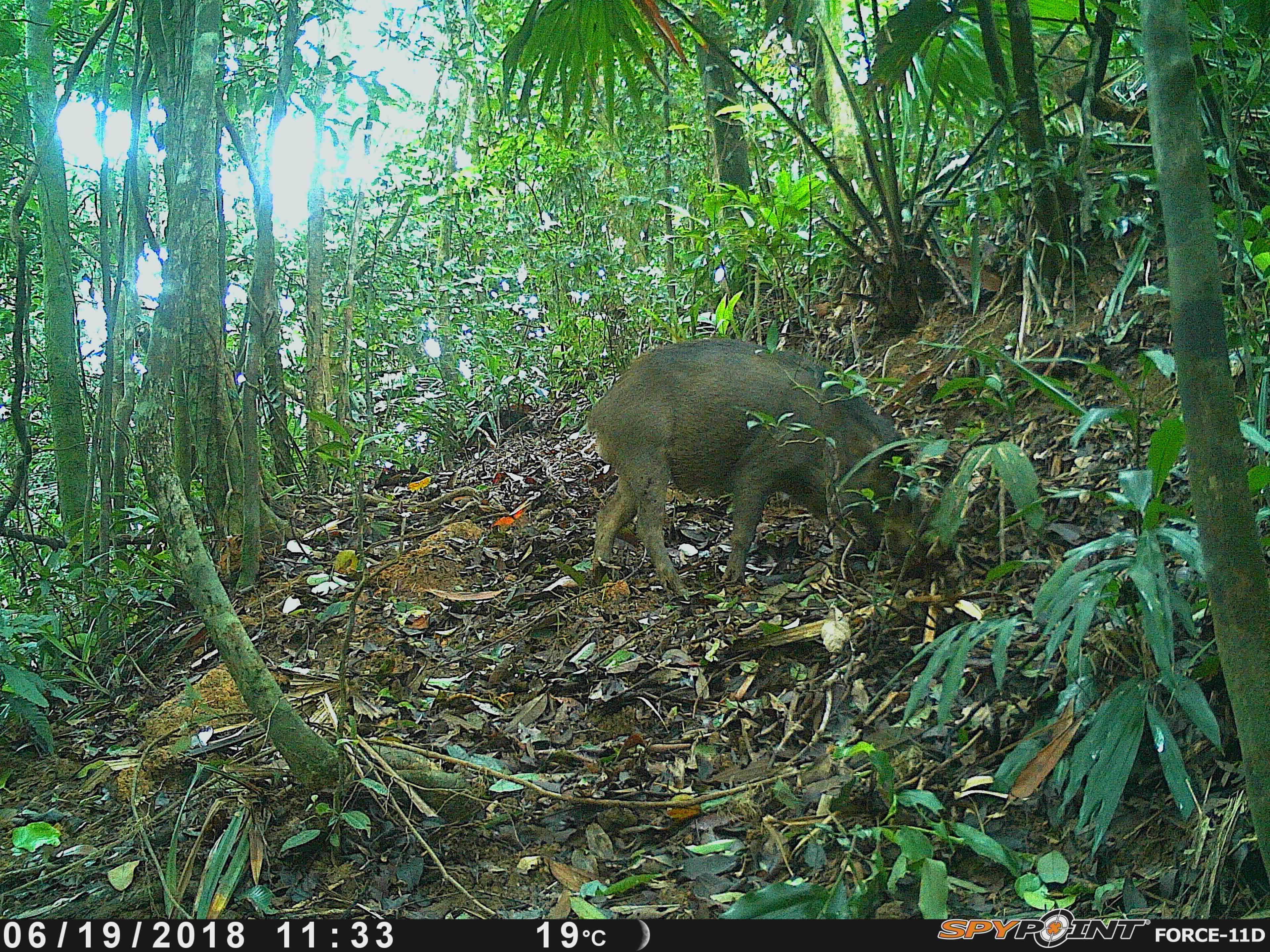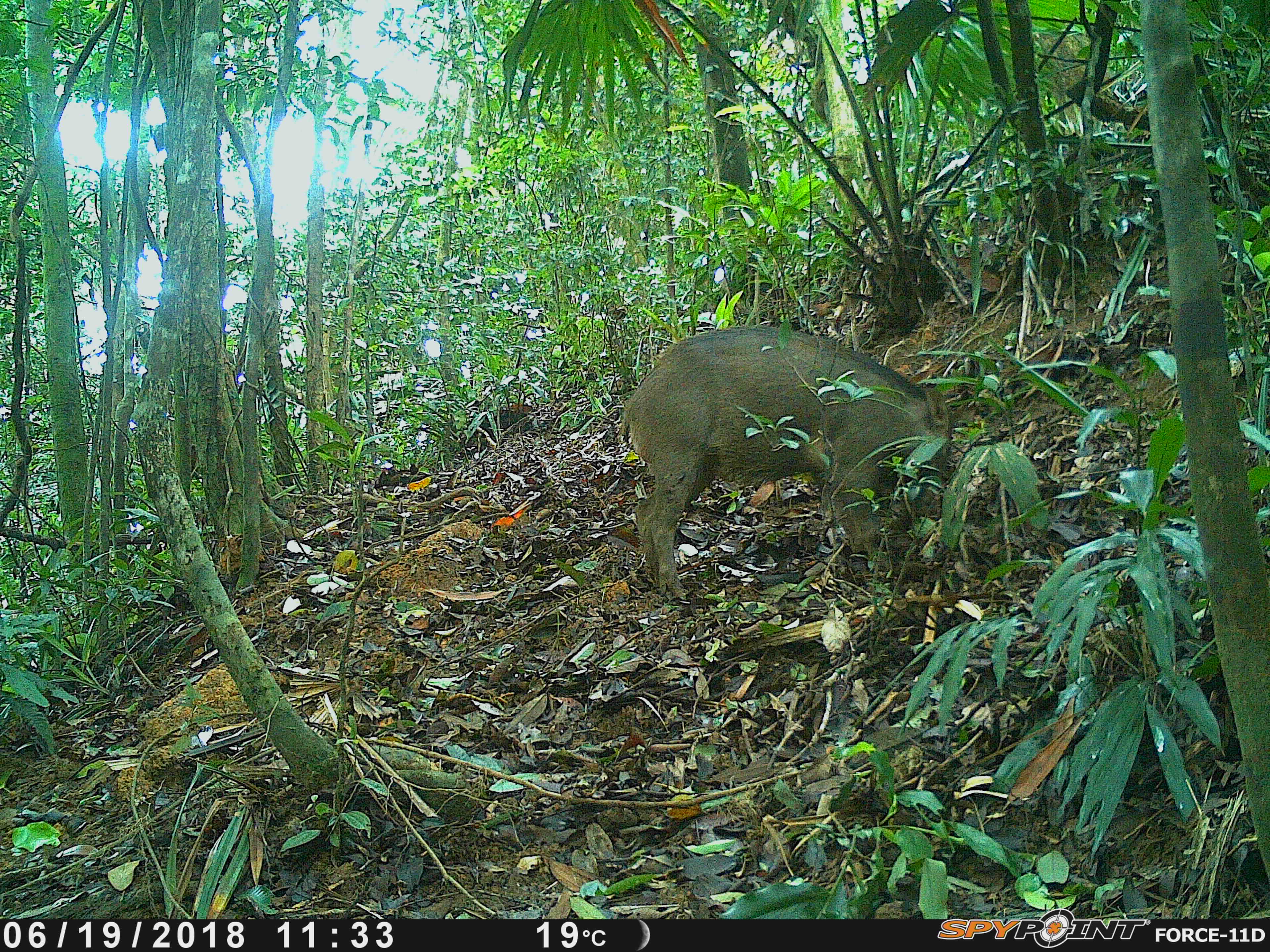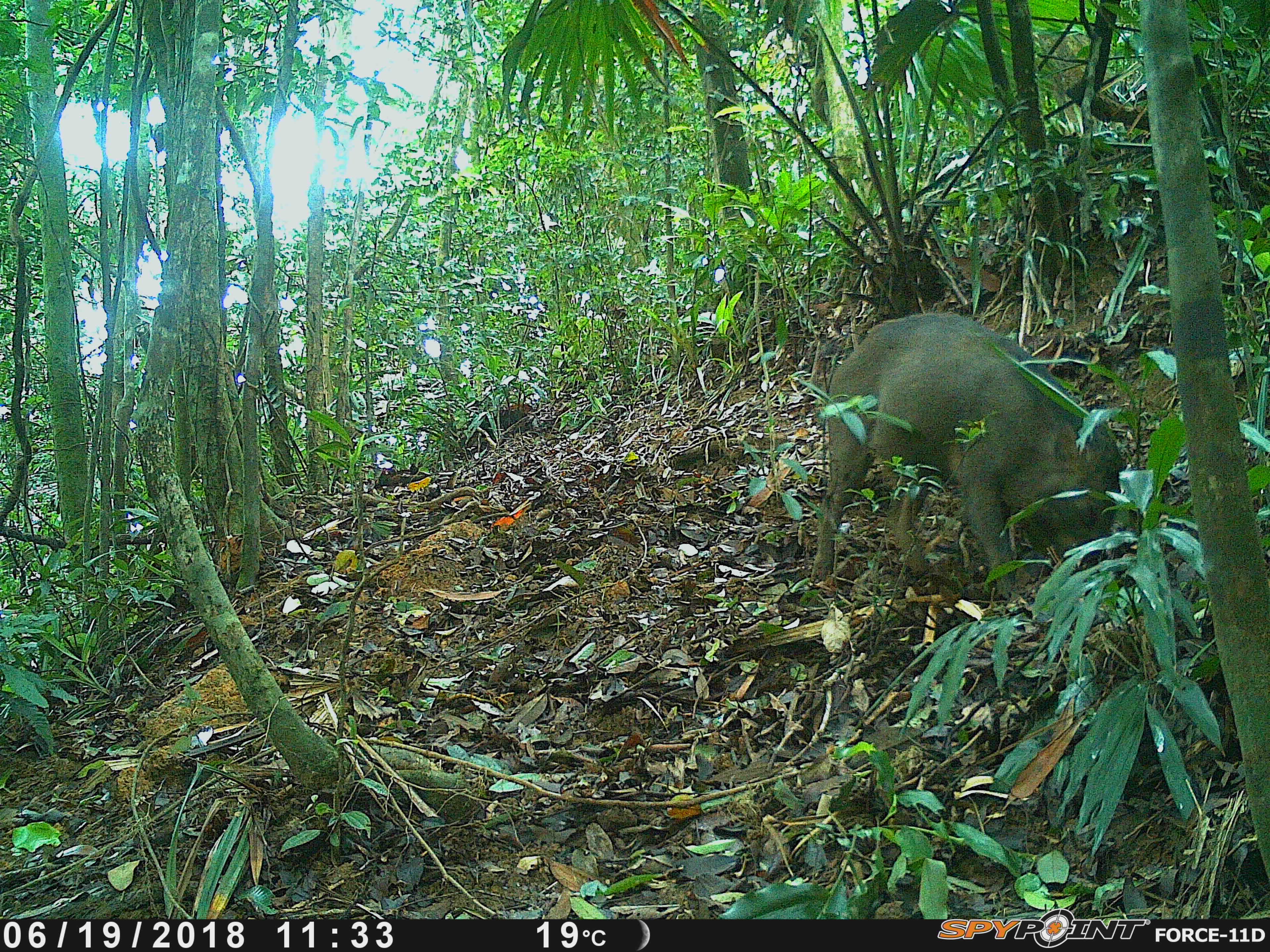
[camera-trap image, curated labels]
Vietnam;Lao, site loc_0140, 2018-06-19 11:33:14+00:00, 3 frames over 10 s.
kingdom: Animalia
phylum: Chordata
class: Mammalia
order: Artiodactyla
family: Suidae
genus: Sus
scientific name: Sus scrofa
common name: eurasian wild pig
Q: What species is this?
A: Eurasian wild pig (Sus scrofa).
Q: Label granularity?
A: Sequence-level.